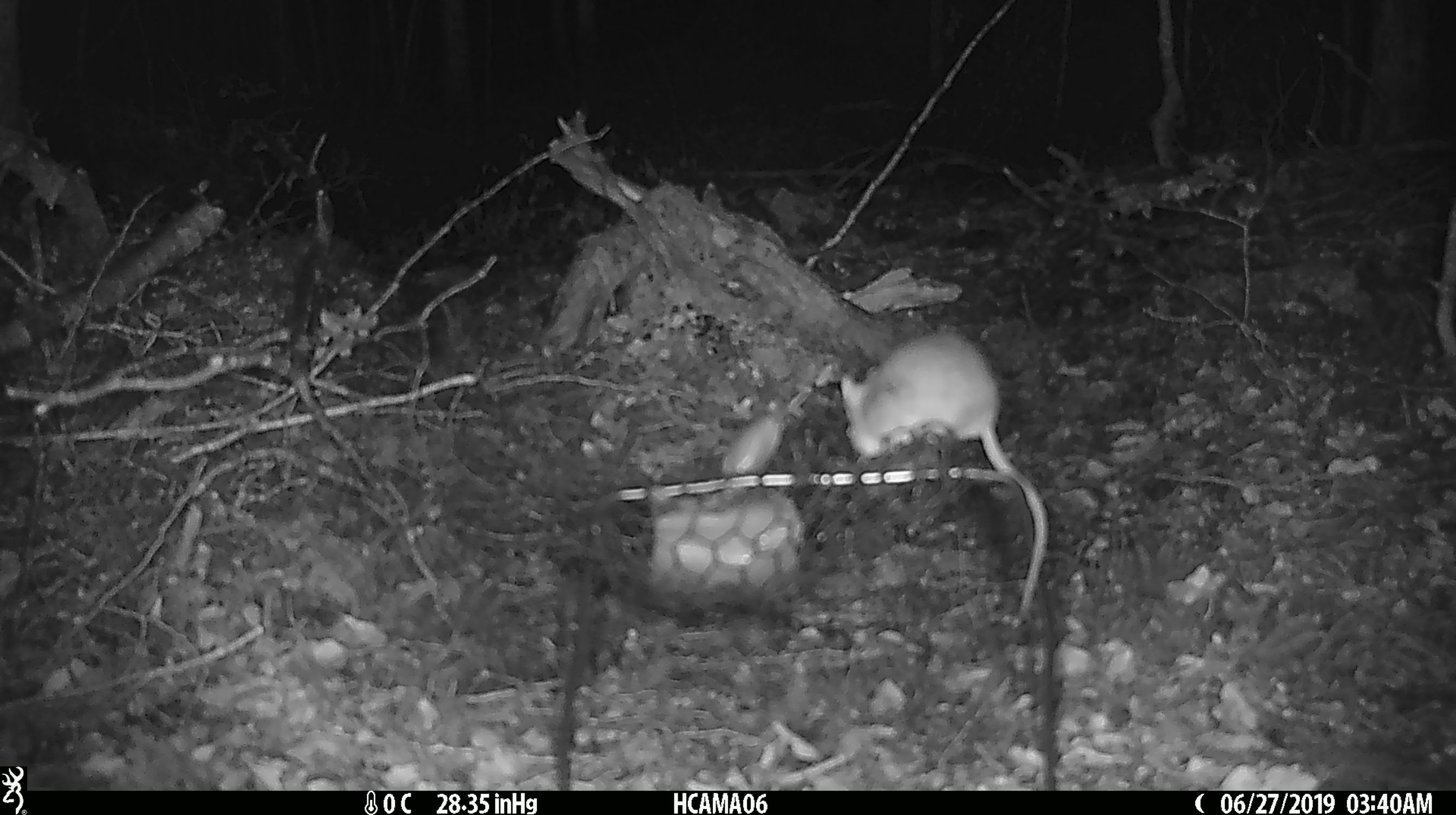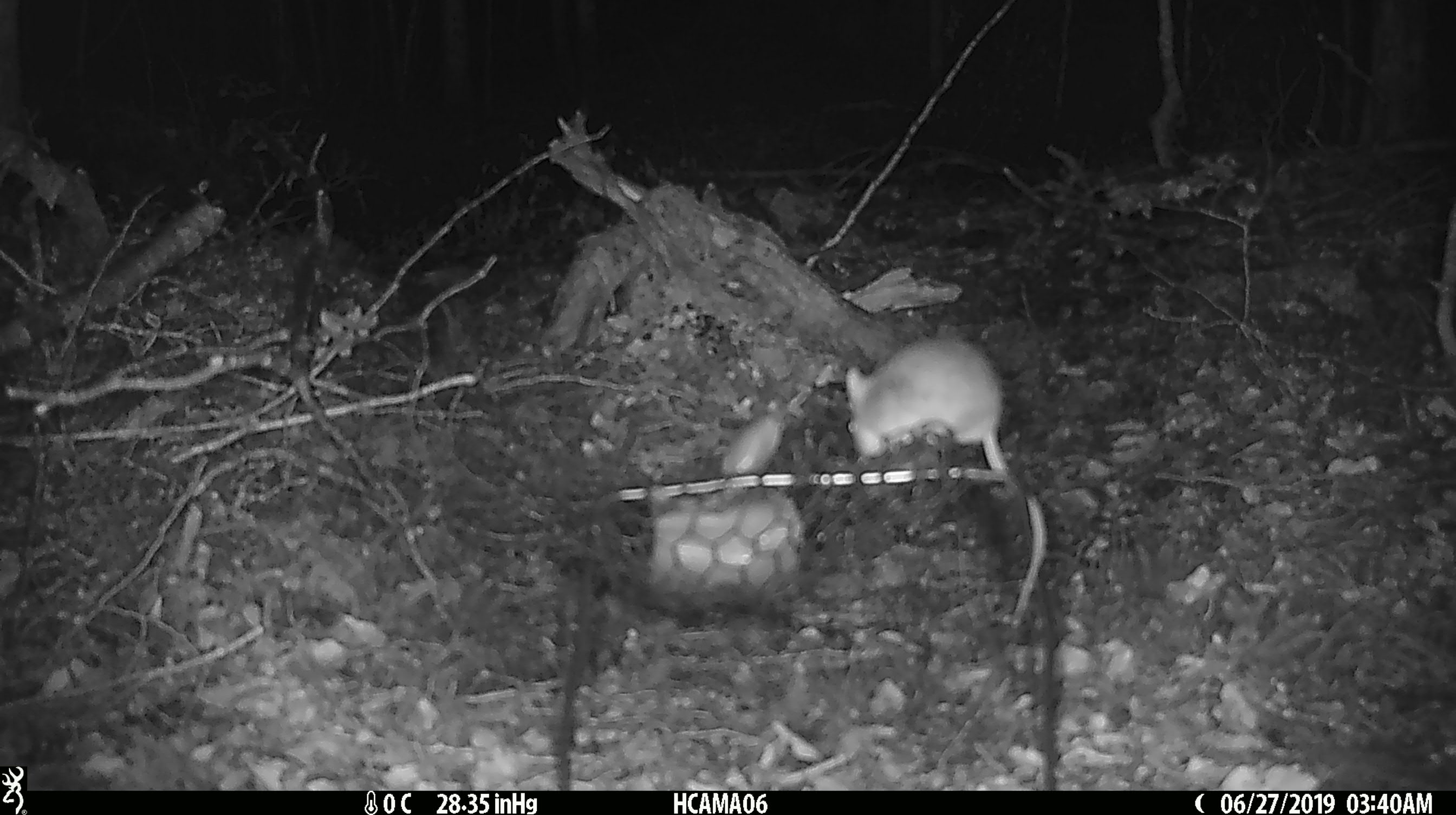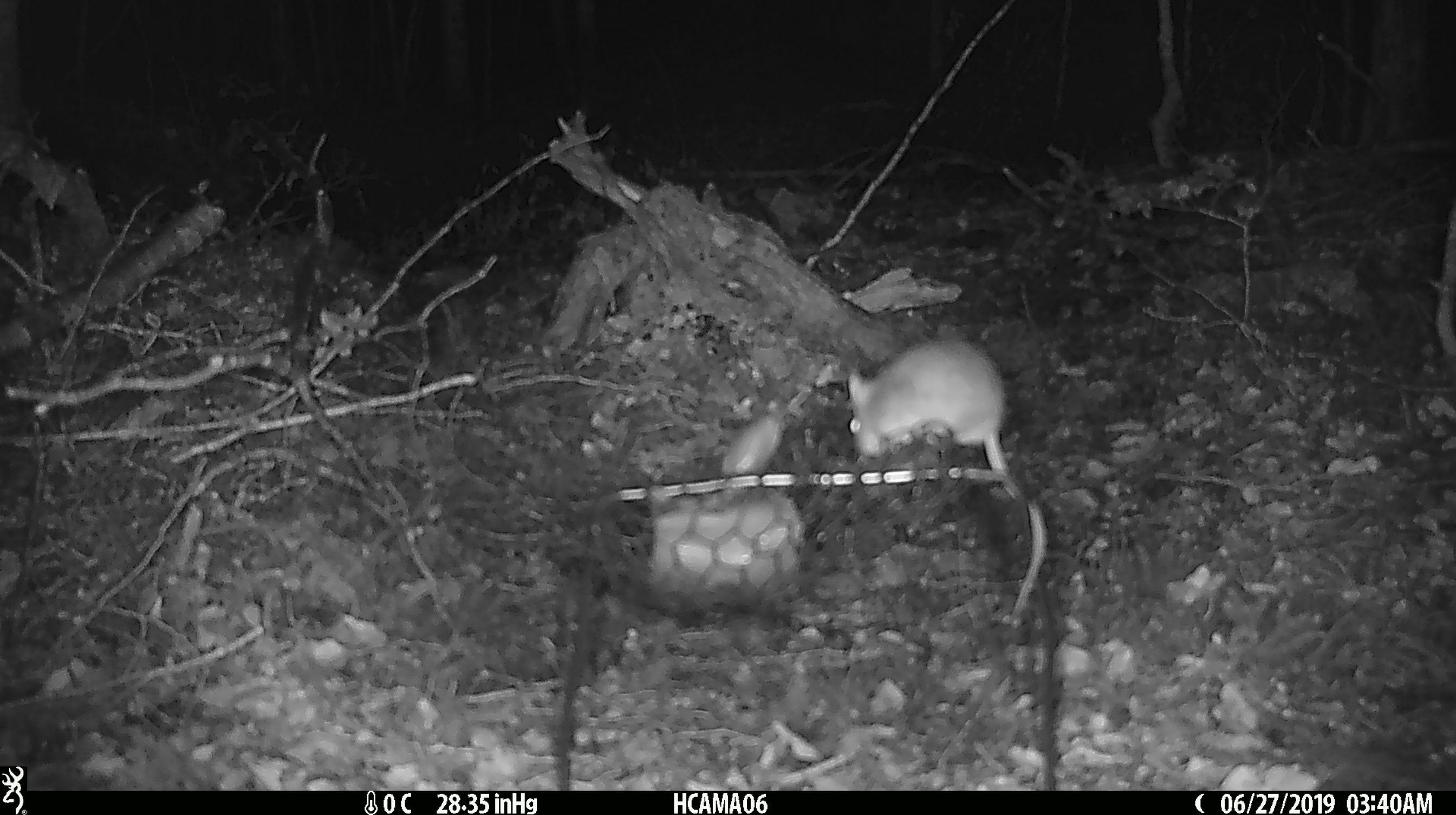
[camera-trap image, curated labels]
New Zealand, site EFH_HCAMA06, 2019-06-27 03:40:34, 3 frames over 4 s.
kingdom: Animalia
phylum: Chordata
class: Mammalia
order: Rodentia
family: Muridae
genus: Mus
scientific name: Mus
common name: mouse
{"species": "mouse (Mus)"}